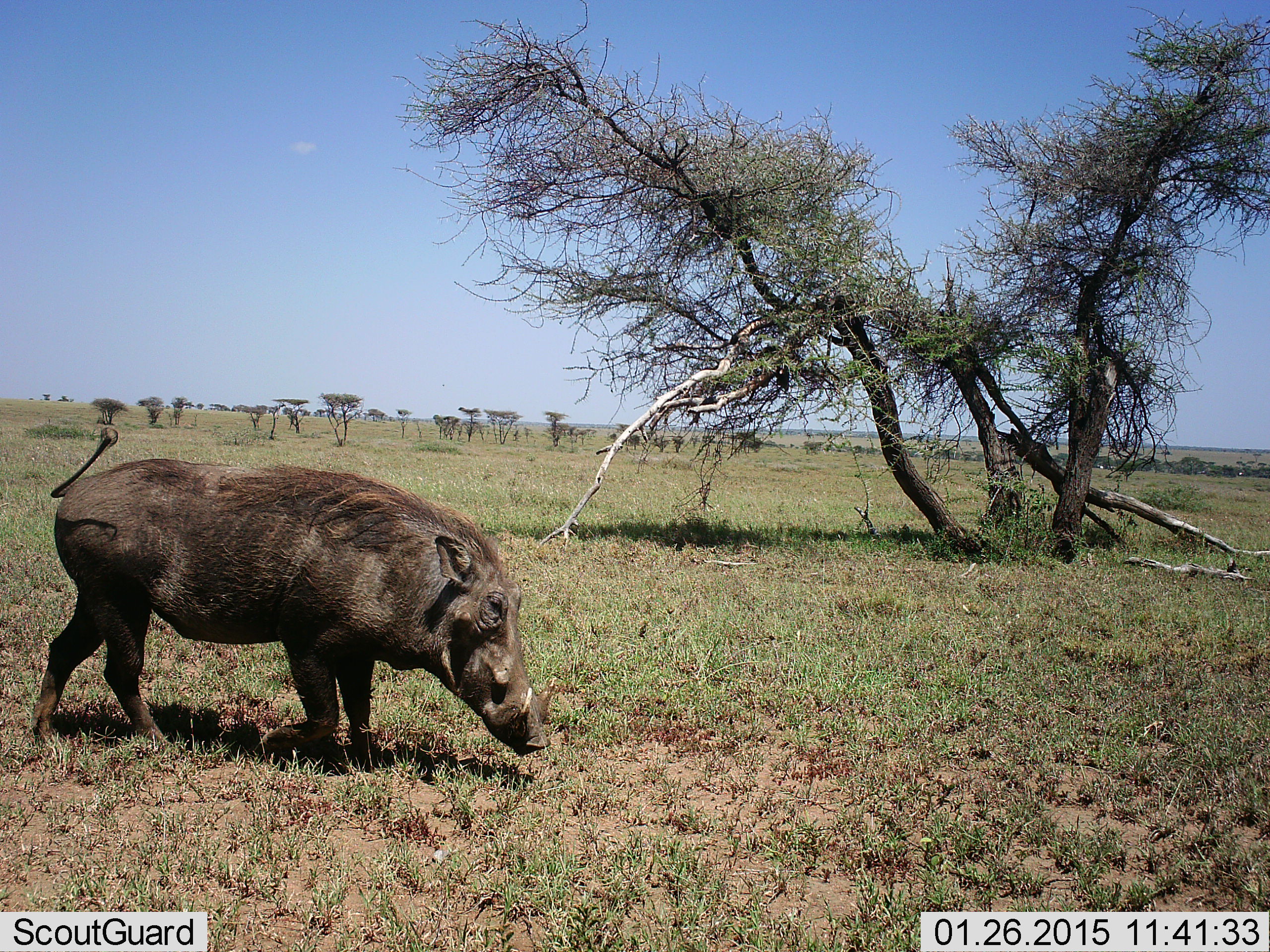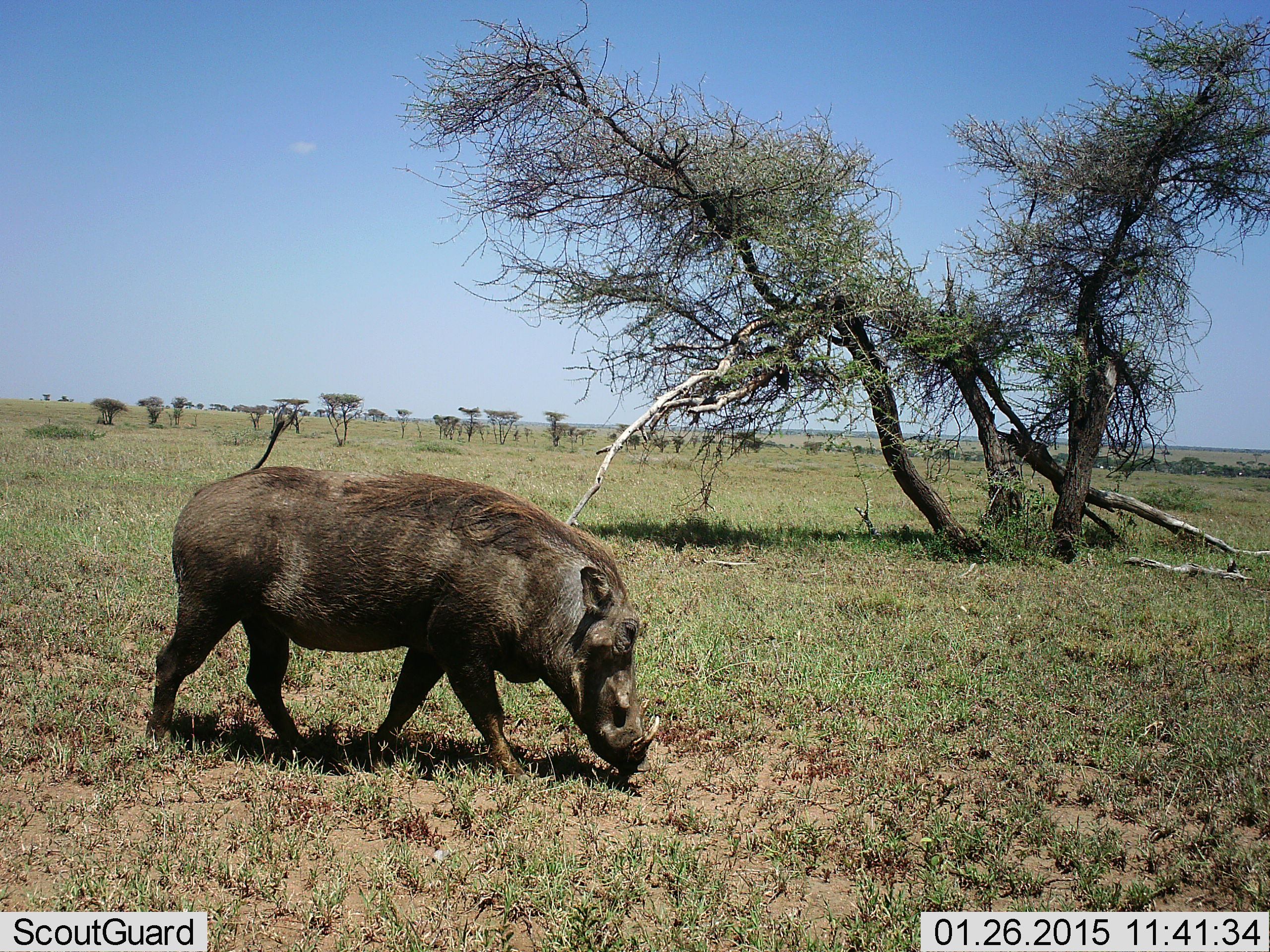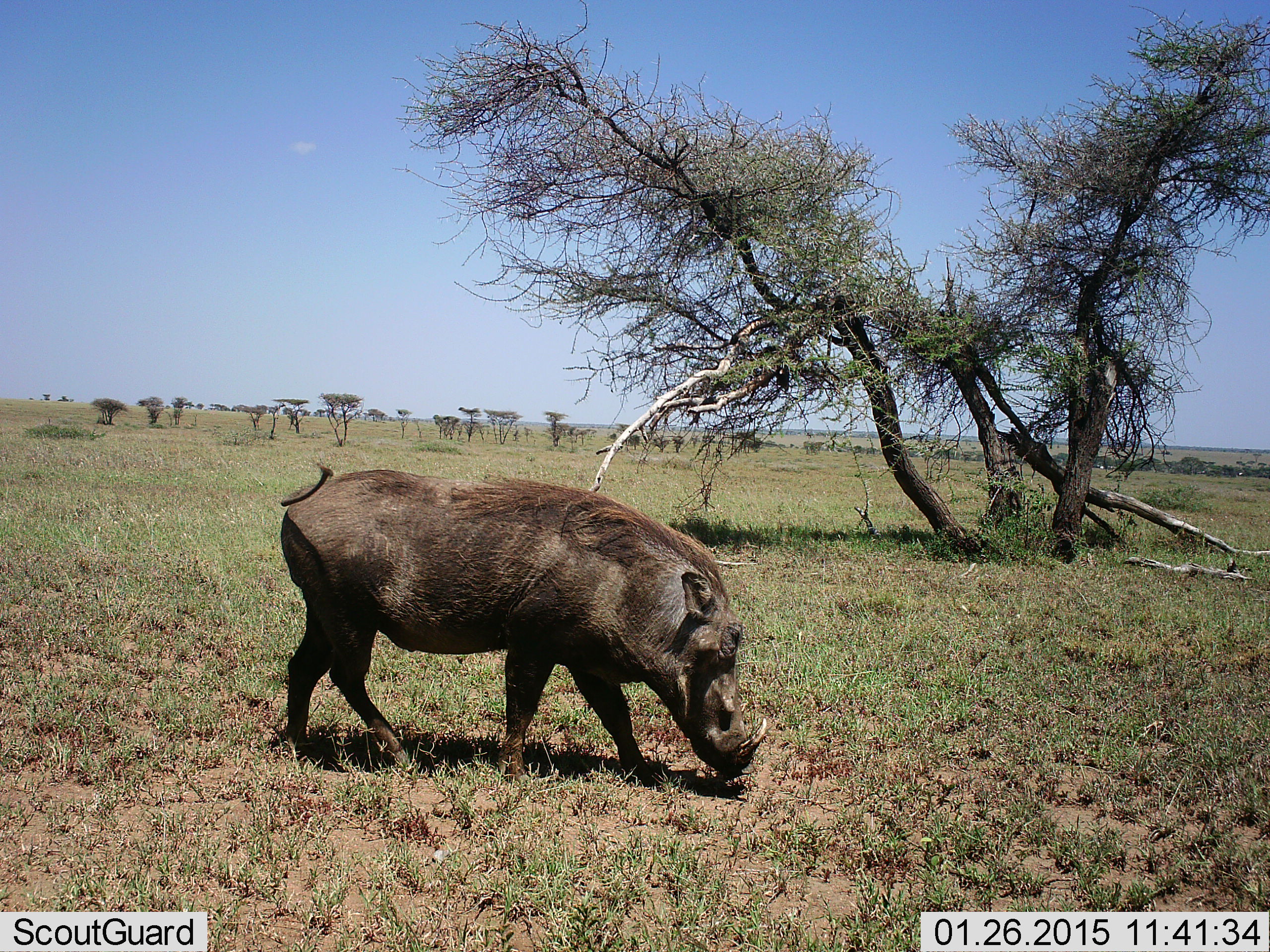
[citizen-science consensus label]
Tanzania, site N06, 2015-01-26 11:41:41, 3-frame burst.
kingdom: Animalia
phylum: Chordata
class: Mammalia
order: Artiodactyla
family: Suidae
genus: Phacochoerus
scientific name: Phacochoerus africanus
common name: warthog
Warthog (Phacochoerus africanus), count 1. Behavior (volunteer vote fractions): standing 0%, resting 0%, moving 100%, interacting 0%. Young present (vote fraction): 0%. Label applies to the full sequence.